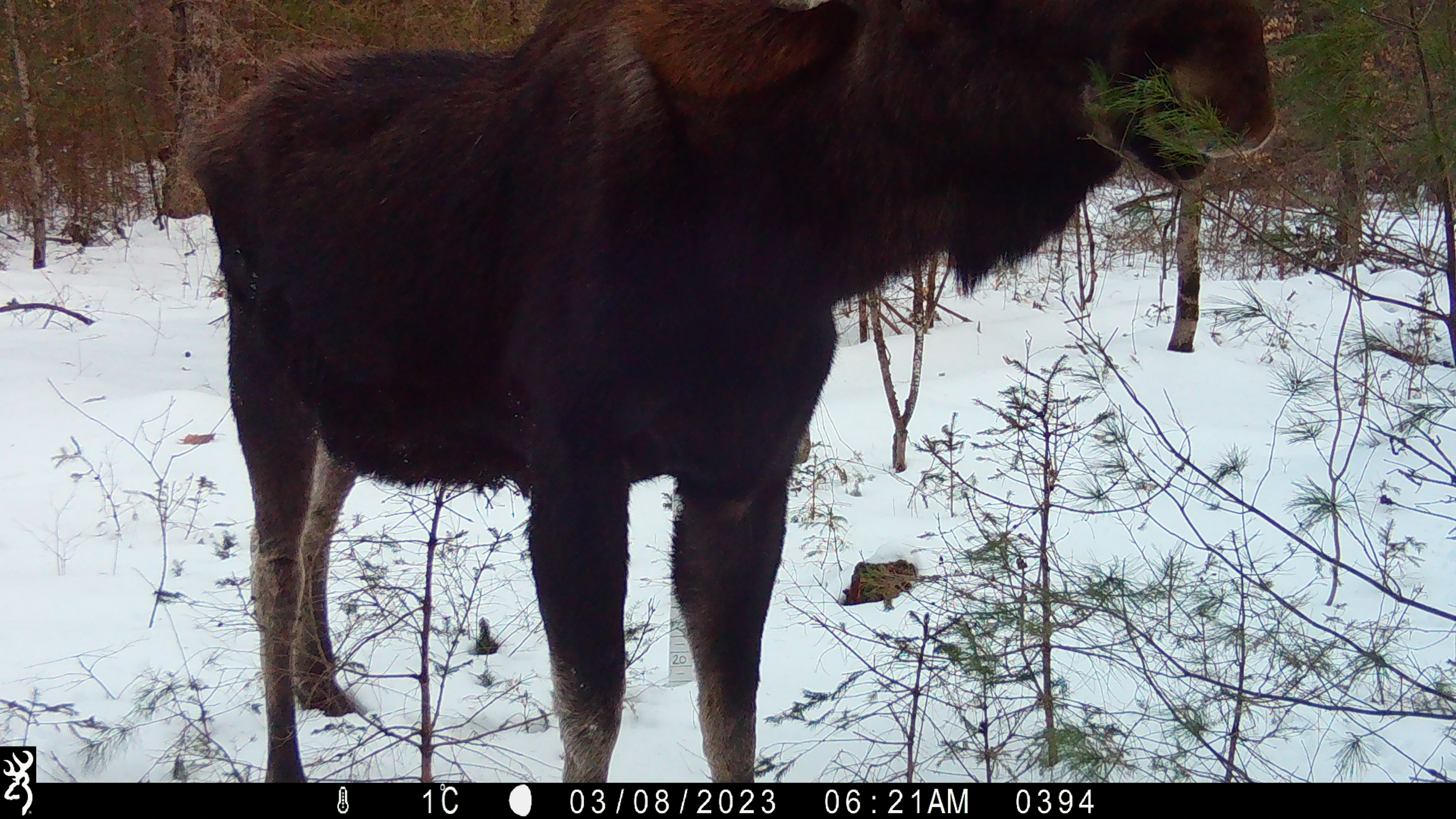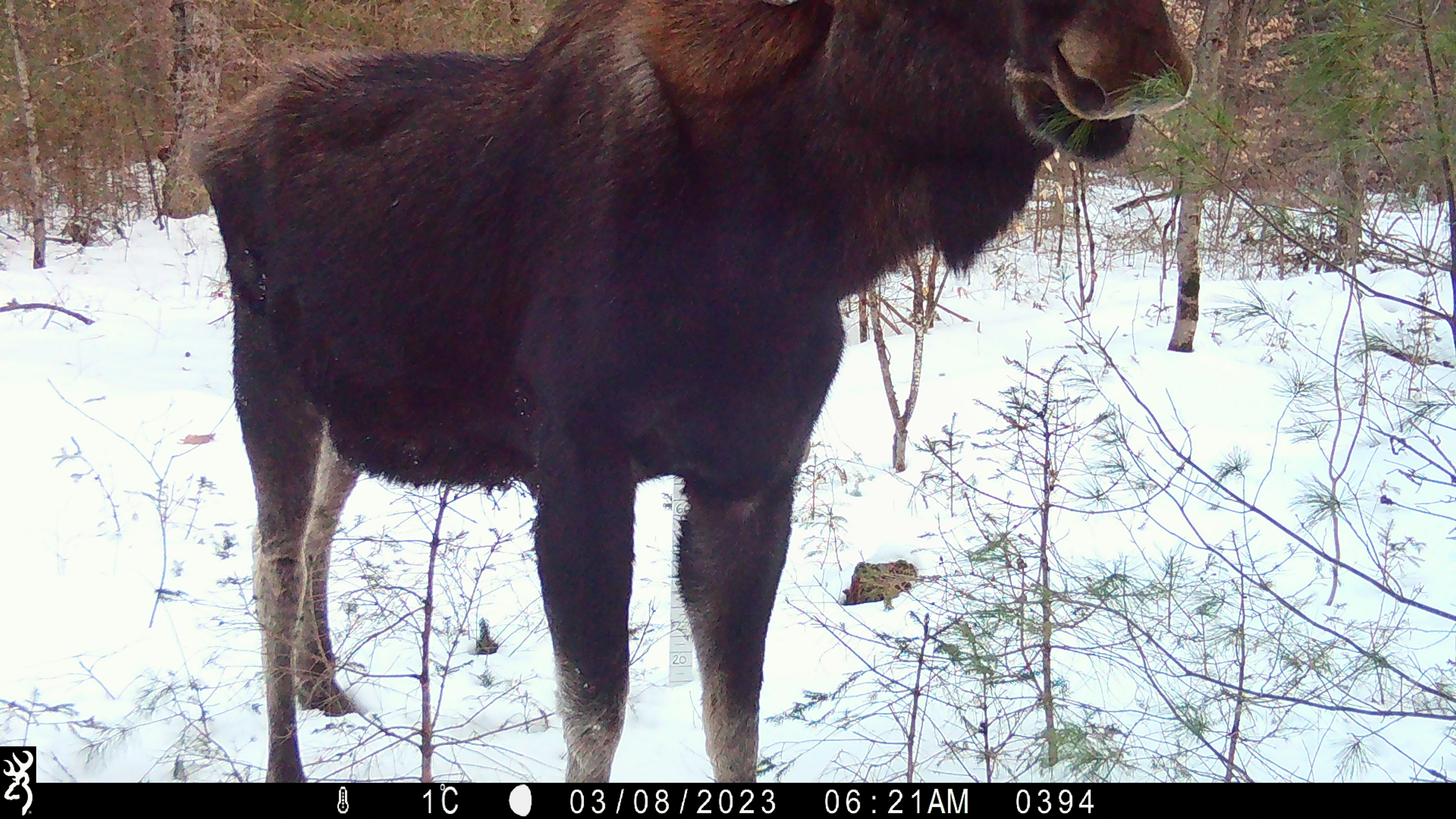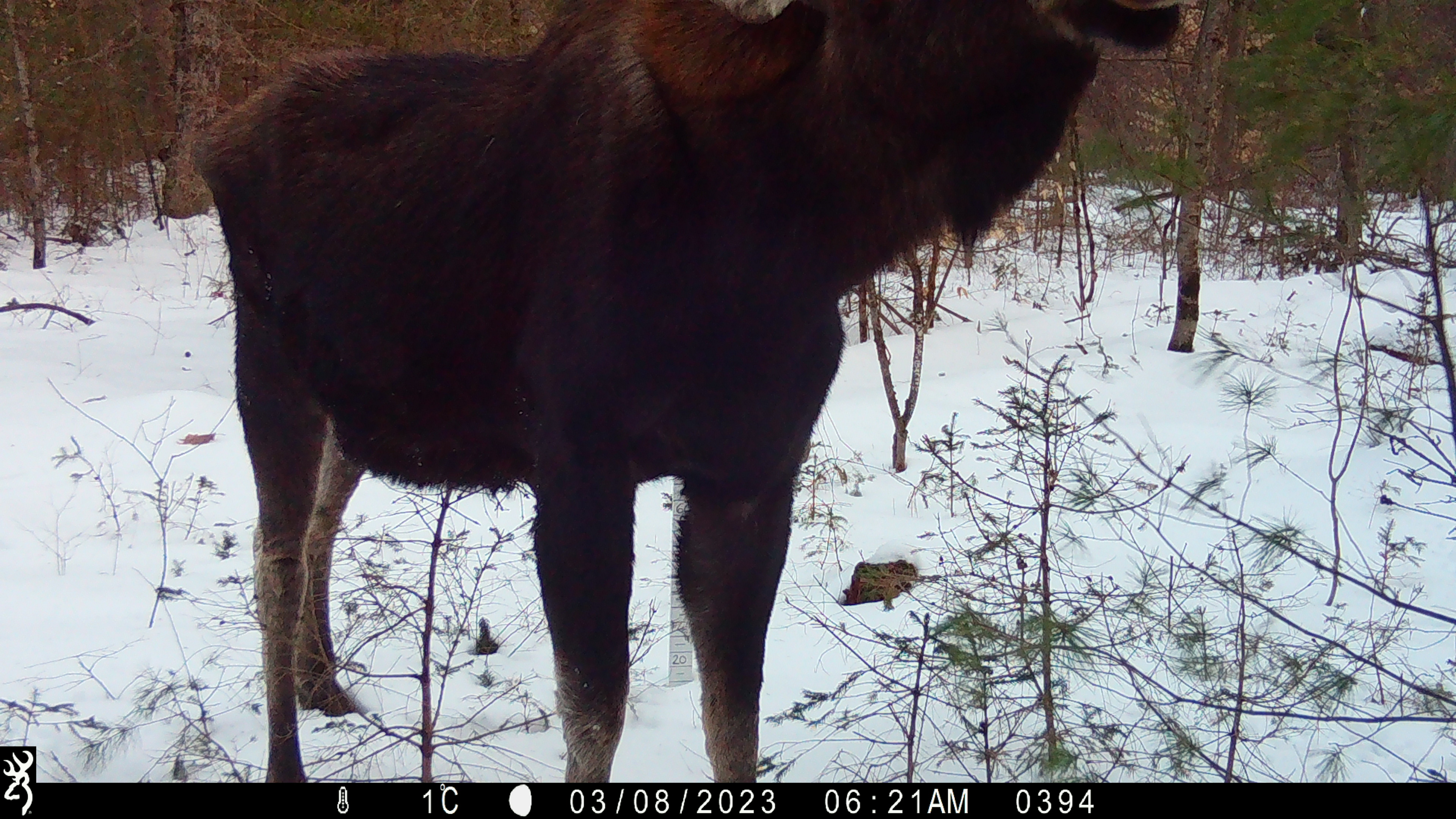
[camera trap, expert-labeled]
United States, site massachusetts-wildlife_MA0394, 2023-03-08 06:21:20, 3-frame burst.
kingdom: Animalia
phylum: Chordata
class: Mammalia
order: Artiodactyla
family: Cervidae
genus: Alces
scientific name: Alces alces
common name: moose